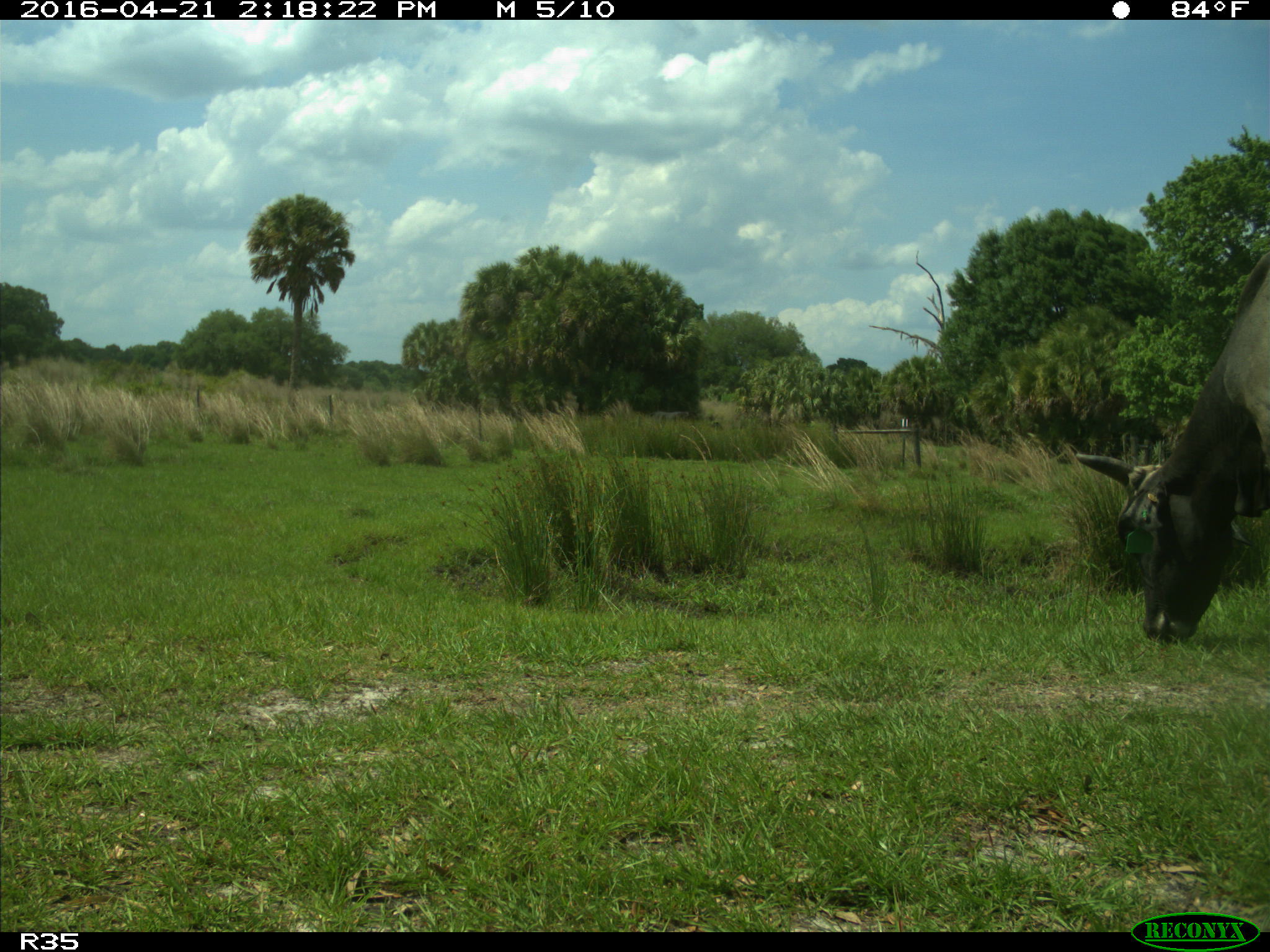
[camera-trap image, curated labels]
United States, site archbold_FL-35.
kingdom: Animalia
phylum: Chordata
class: Mammalia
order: Artiodactyla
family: Bovidae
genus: Bos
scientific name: Bos taurus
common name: domestic cow